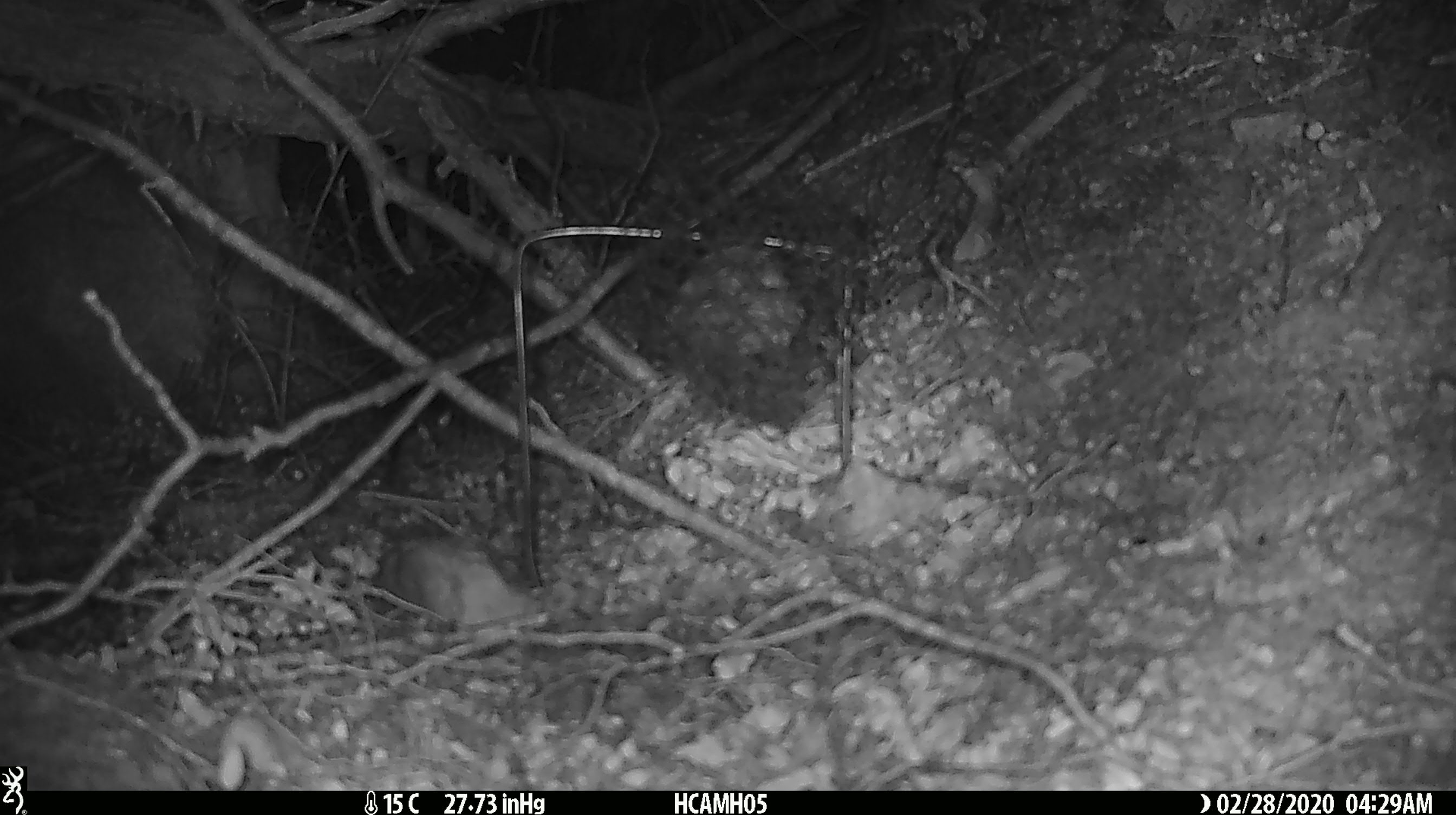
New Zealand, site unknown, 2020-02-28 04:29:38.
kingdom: Animalia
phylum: Chordata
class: Mammalia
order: Rodentia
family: Muridae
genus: Mus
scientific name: Mus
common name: mouse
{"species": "mouse (Mus)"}